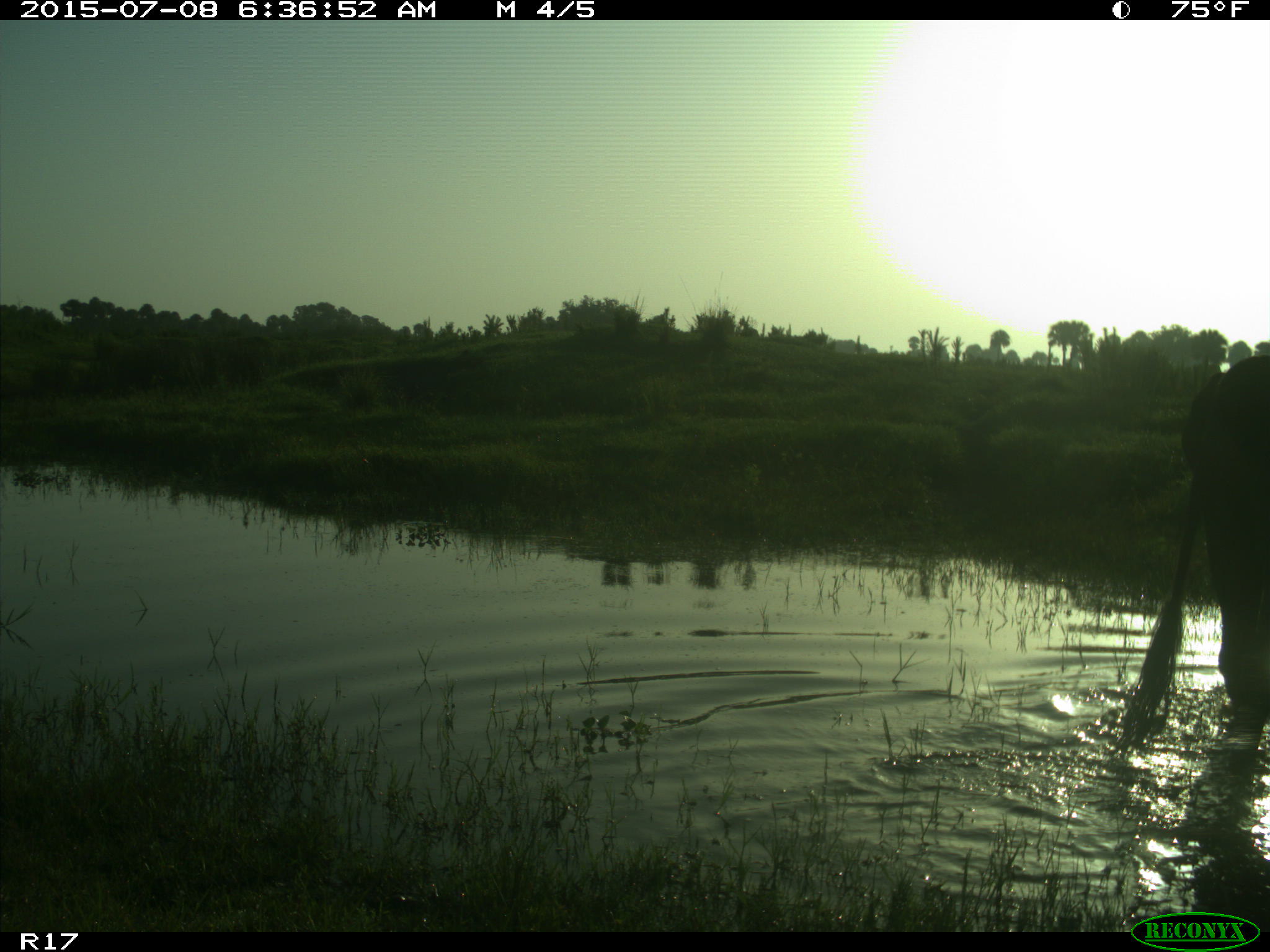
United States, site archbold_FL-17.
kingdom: Animalia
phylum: Chordata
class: Mammalia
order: Artiodactyla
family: Bovidae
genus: Bos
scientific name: Bos taurus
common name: domestic cow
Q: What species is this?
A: Bos taurus (domestic cow).